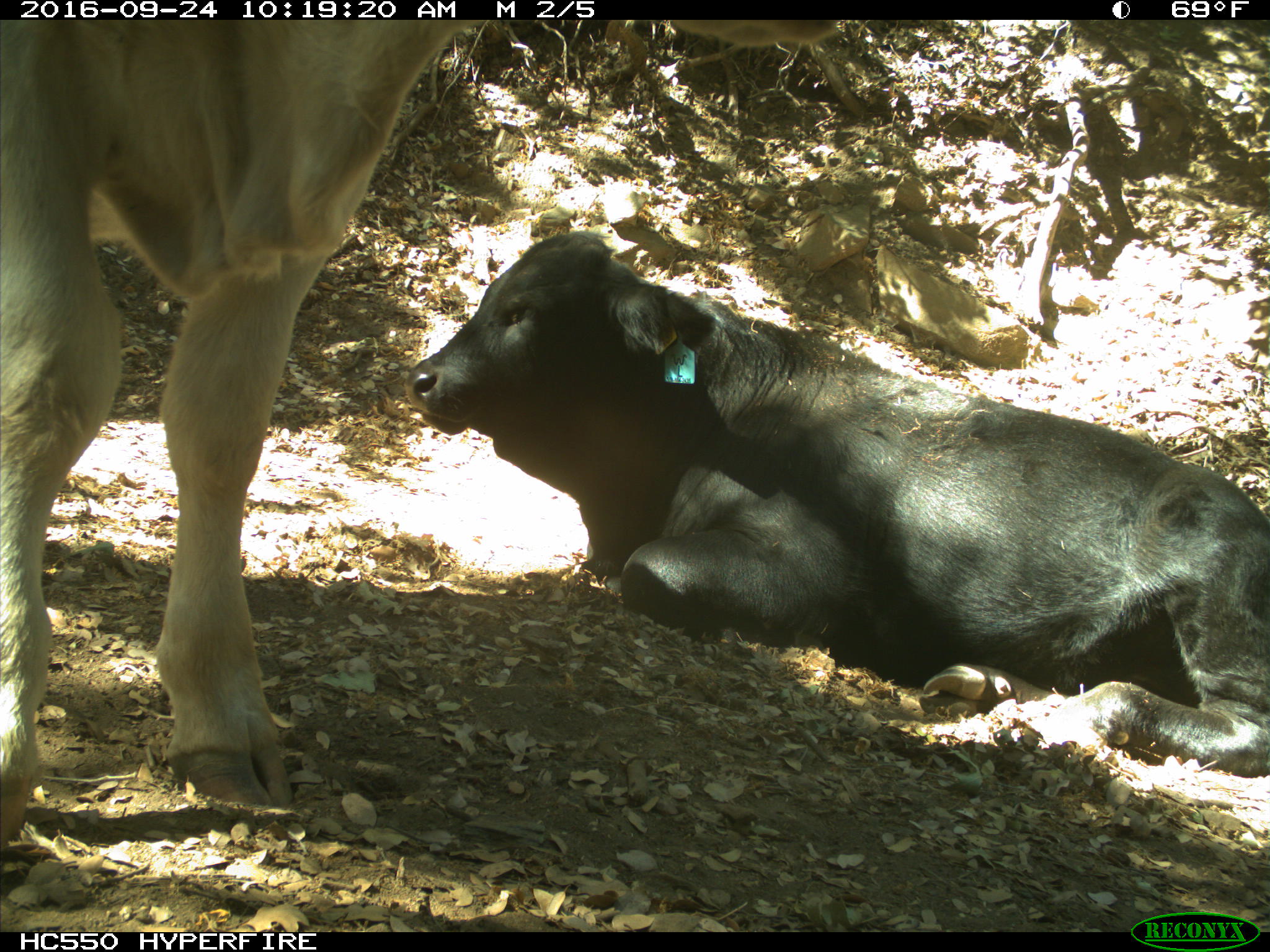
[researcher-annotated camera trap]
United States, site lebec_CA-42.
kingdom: Animalia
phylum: Chordata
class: Mammalia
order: Artiodactyla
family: Bovidae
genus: Bos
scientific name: Bos taurus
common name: domestic cow